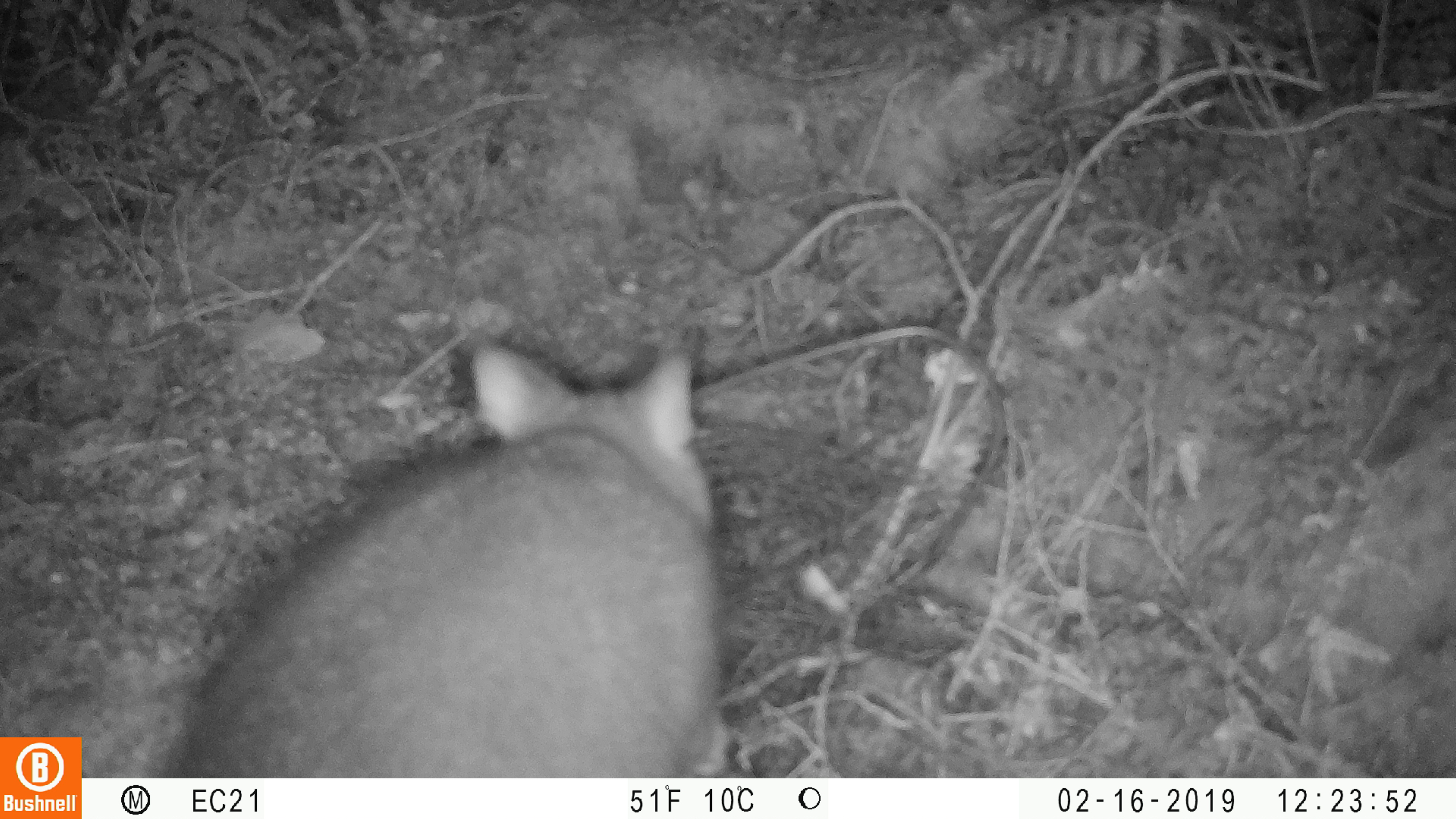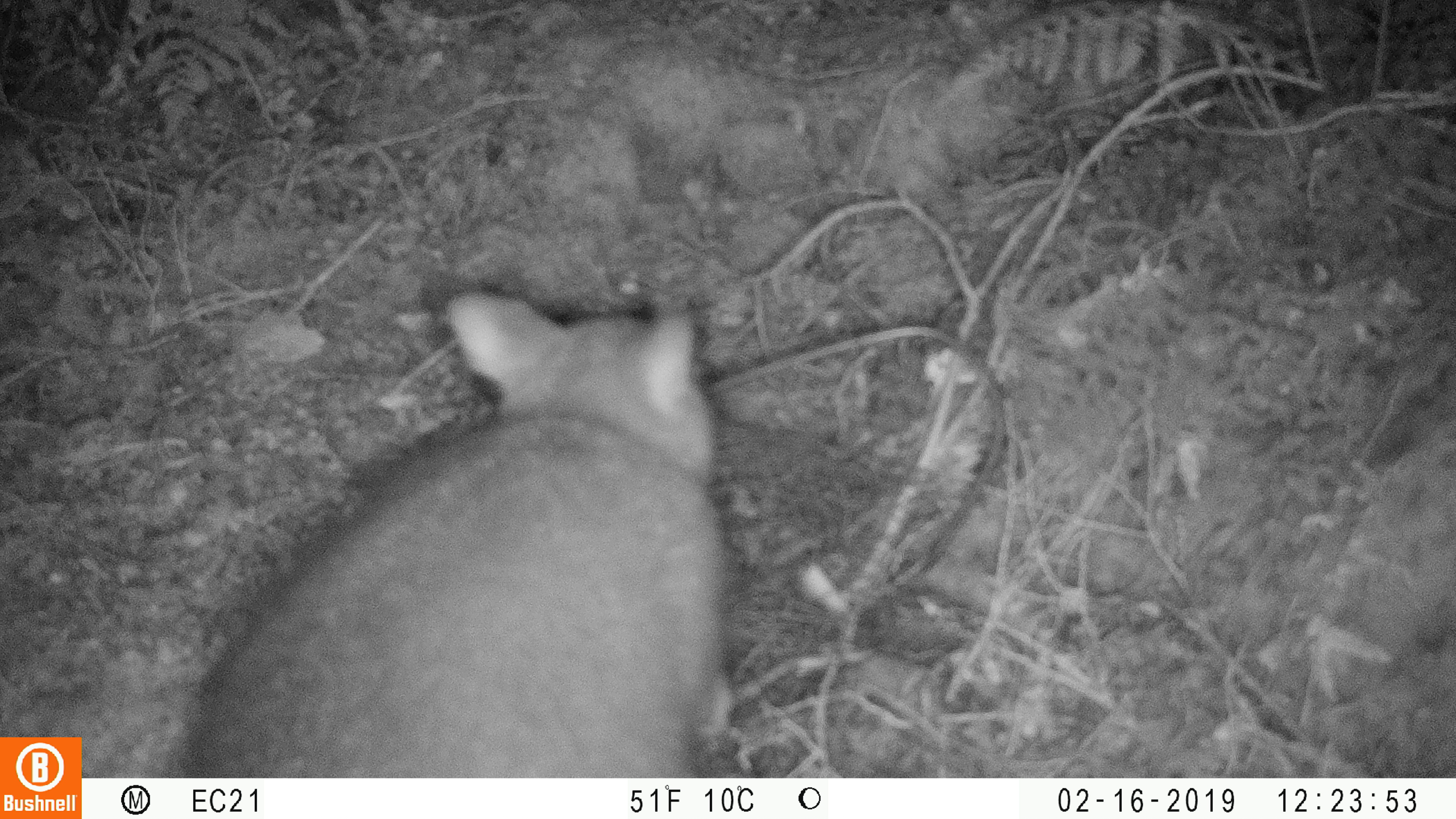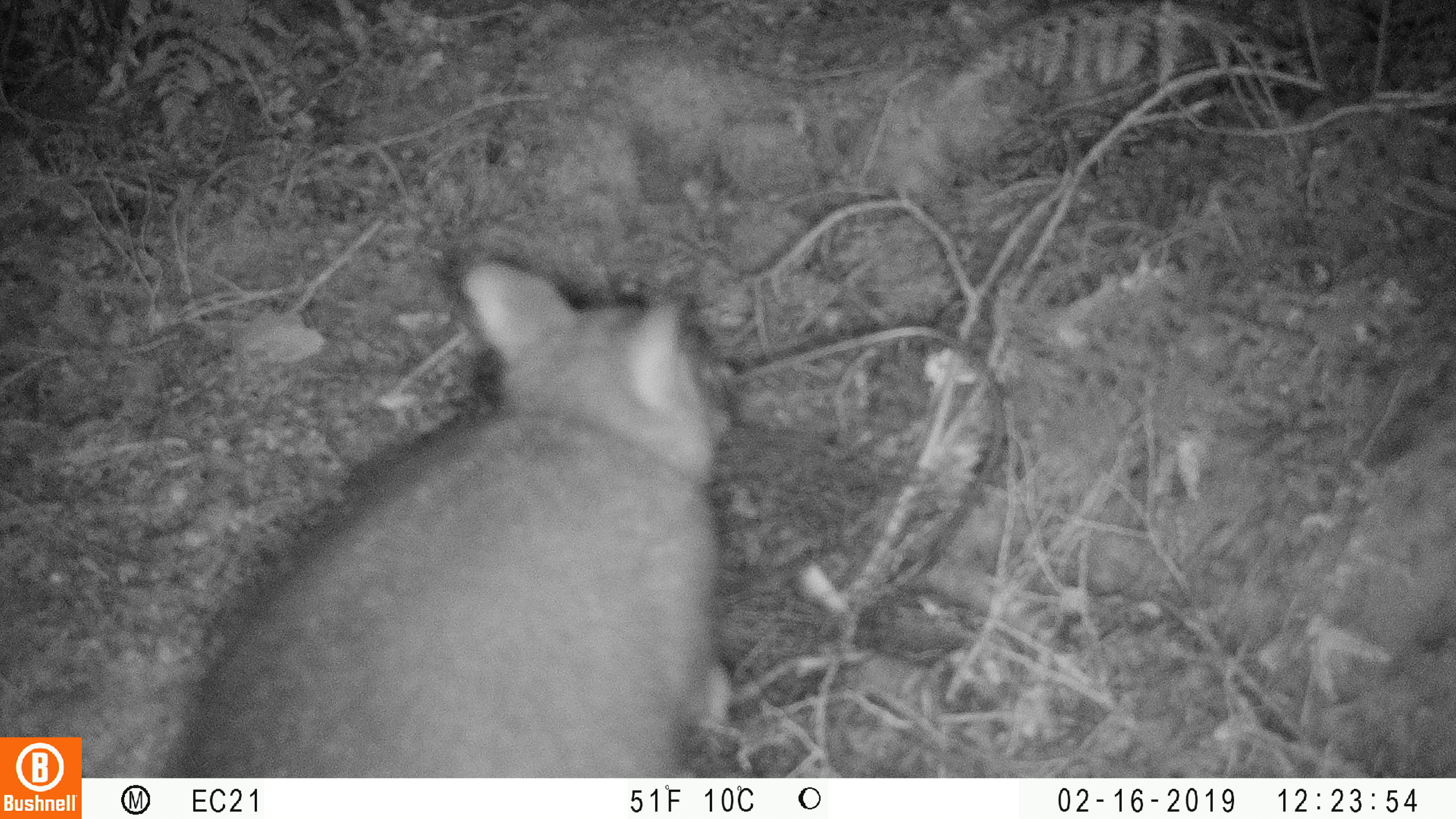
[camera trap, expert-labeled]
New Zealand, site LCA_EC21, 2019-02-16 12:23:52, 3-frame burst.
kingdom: Animalia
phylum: Chordata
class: Mammalia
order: Diprotodontia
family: Phalangeridae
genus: Trichosurus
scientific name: Trichosurus vulpecula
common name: common brushtail possum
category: possum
Possum (common brushtail possum) (Trichosurus vulpecula).